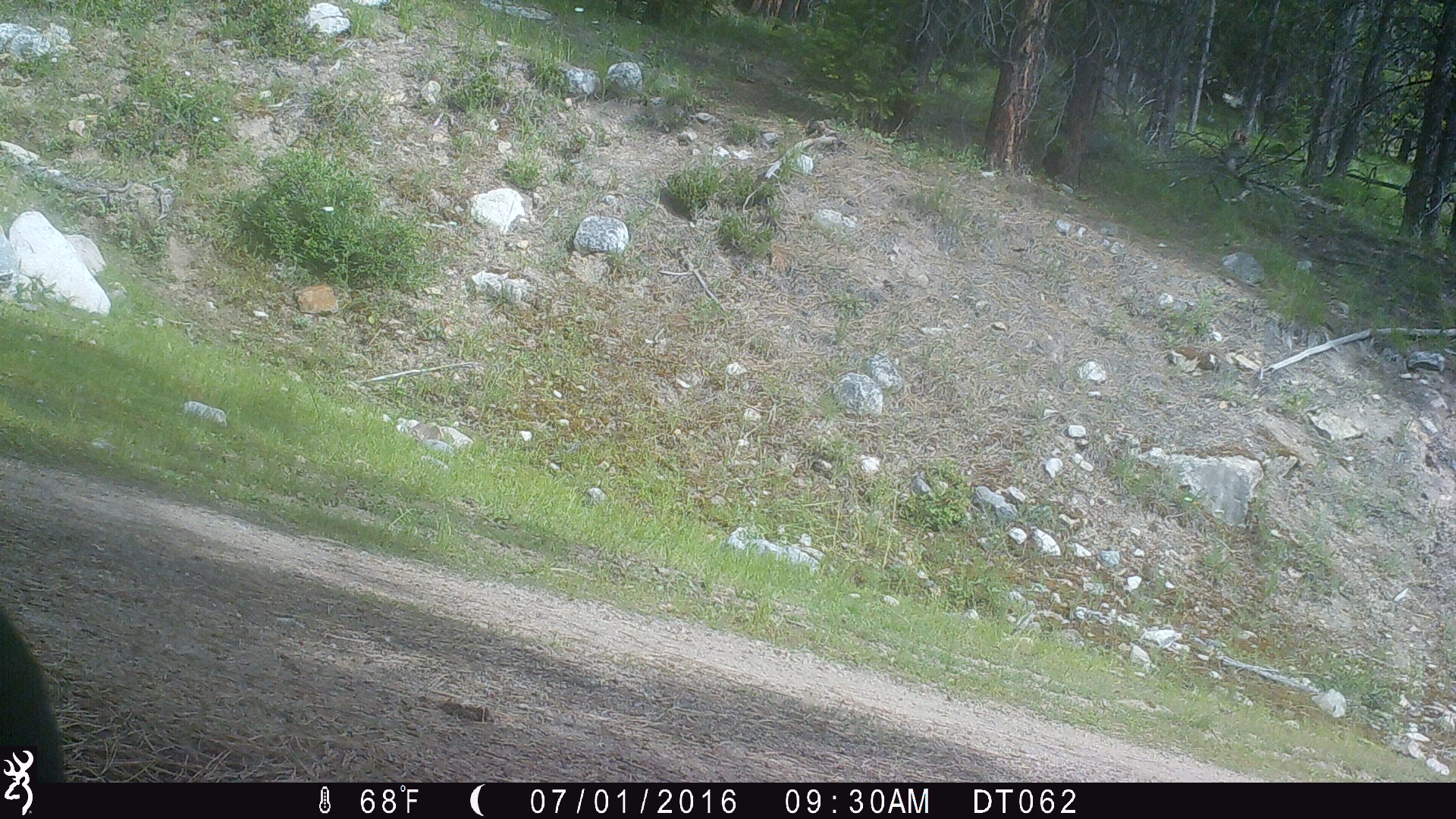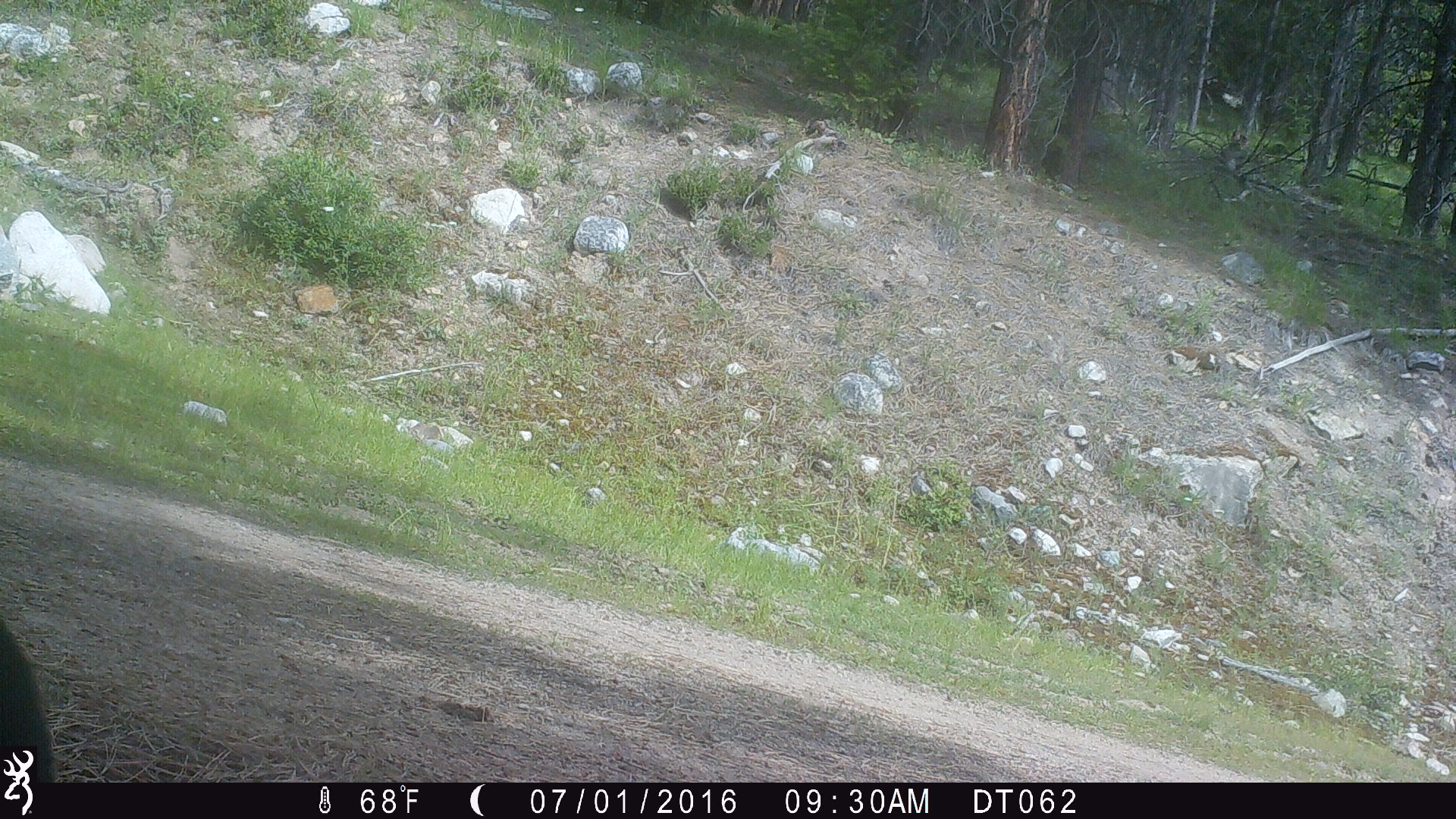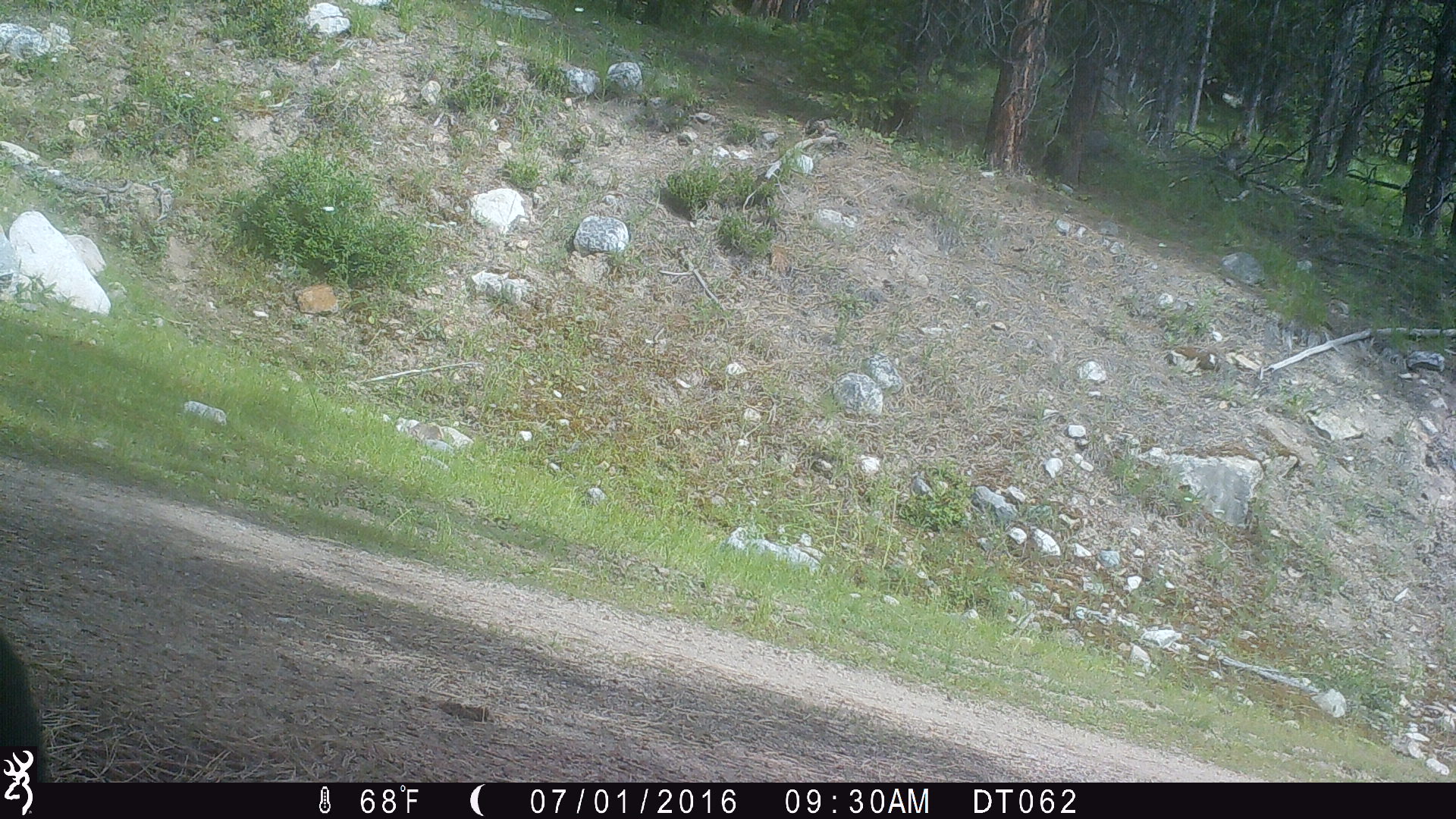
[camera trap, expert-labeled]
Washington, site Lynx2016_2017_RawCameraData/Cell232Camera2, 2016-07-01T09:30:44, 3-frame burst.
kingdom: Animalia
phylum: Chordata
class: Mammalia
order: Artiodactyla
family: Bovidae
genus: Bos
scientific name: Bos taurus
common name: domestic cattle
Domestic cattle (Bos taurus). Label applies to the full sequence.